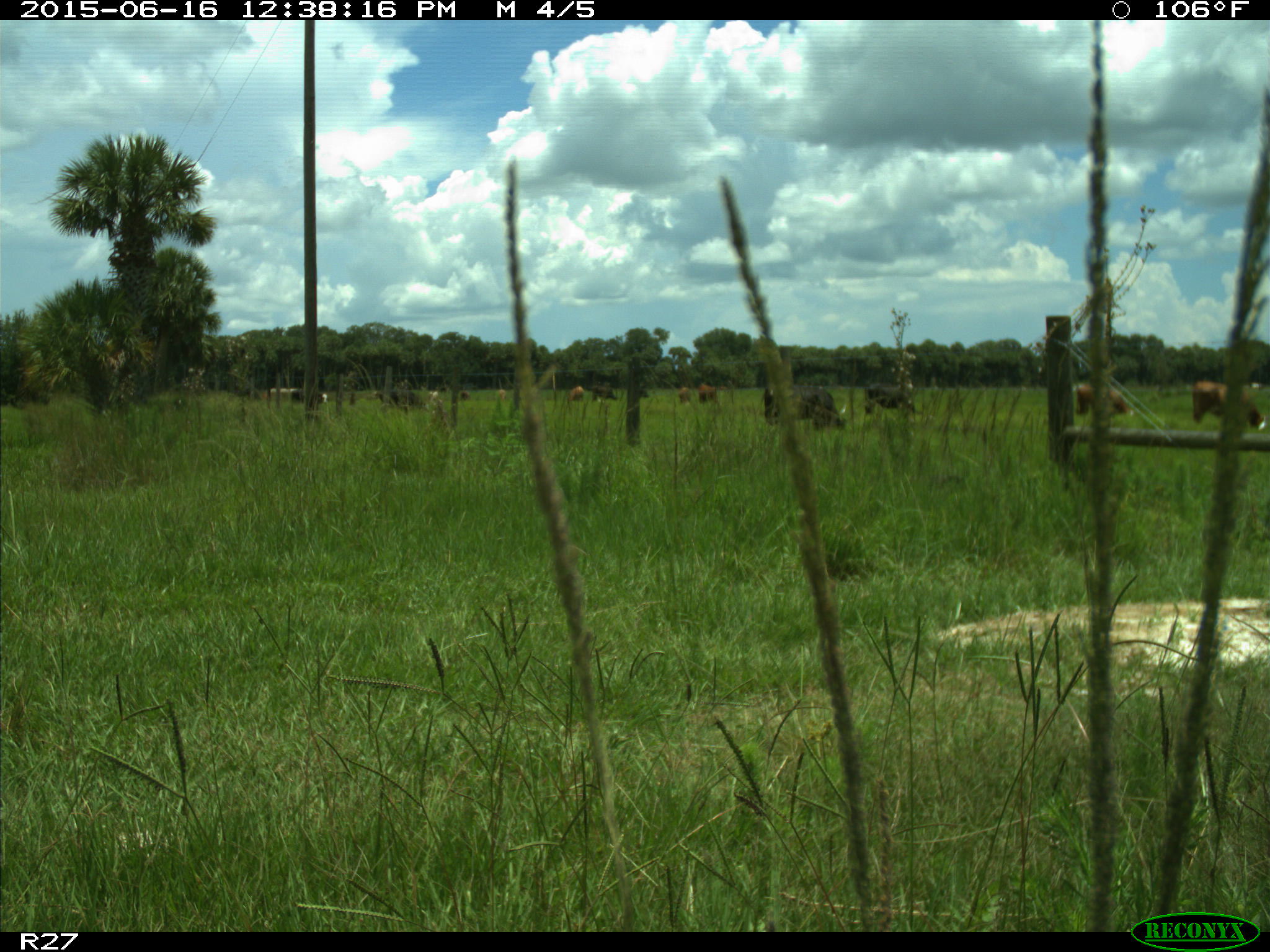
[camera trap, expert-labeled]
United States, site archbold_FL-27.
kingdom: Animalia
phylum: Chordata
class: Mammalia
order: Artiodactyla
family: Bovidae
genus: Bos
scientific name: Bos taurus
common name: domestic cow